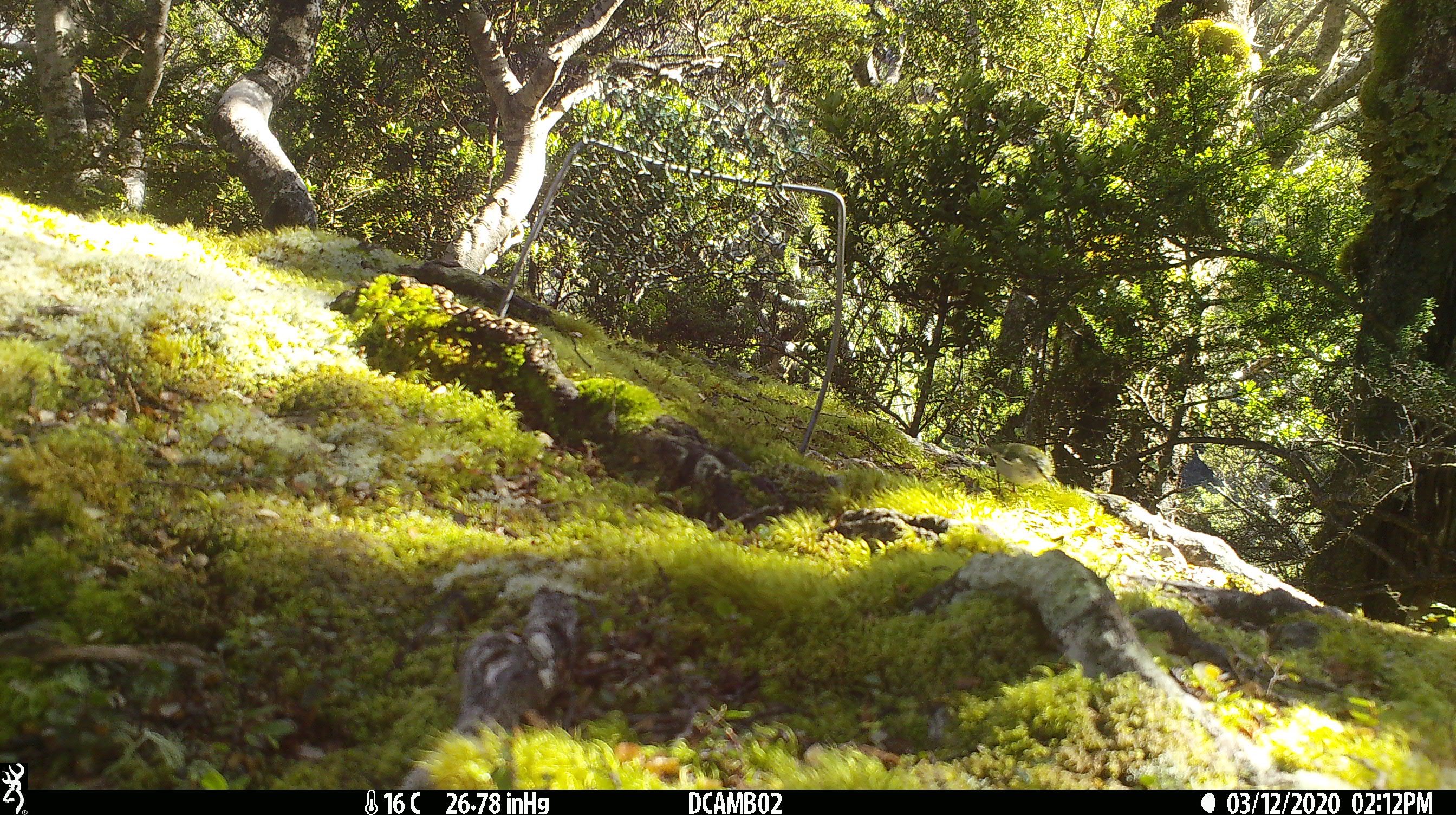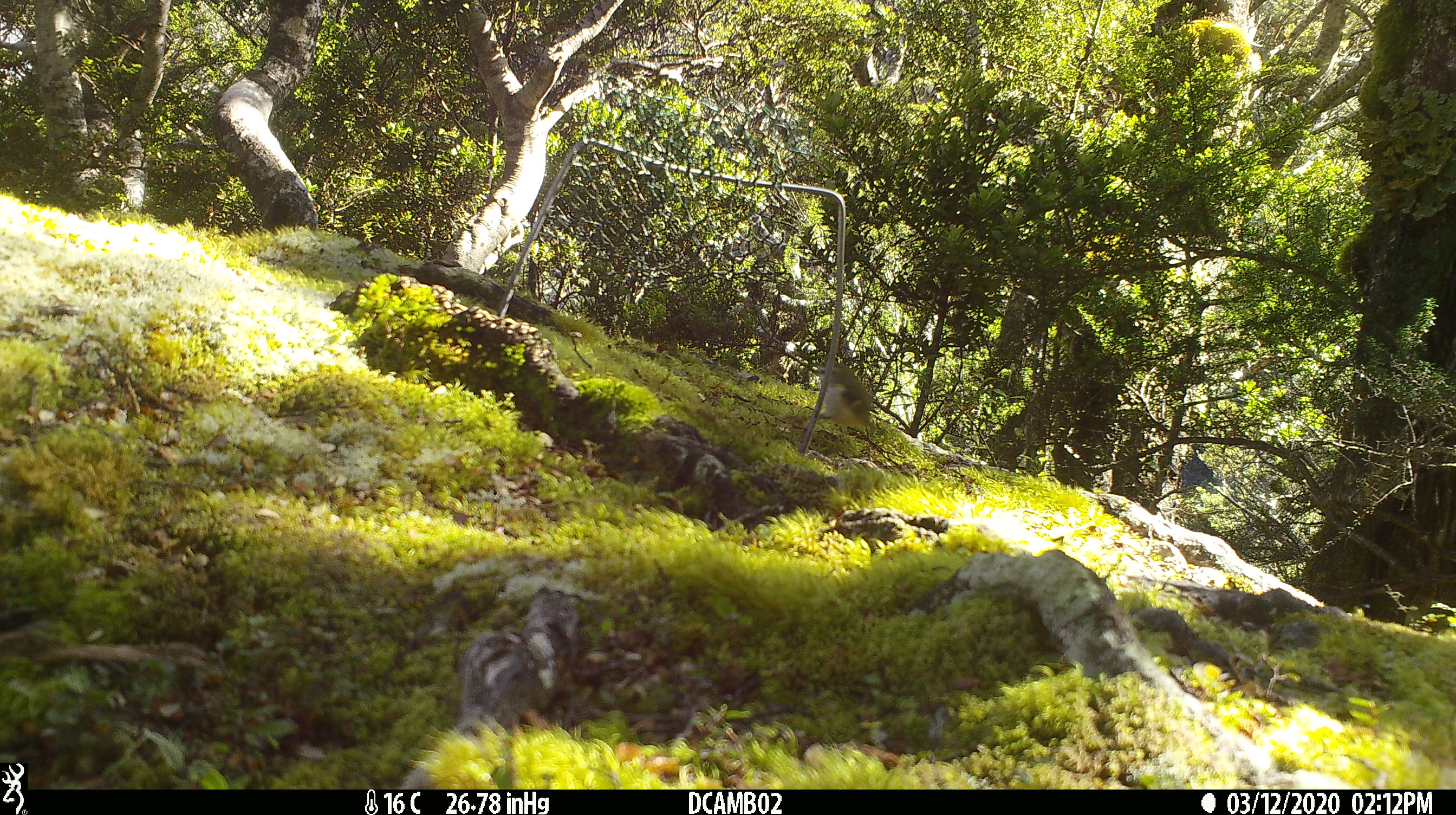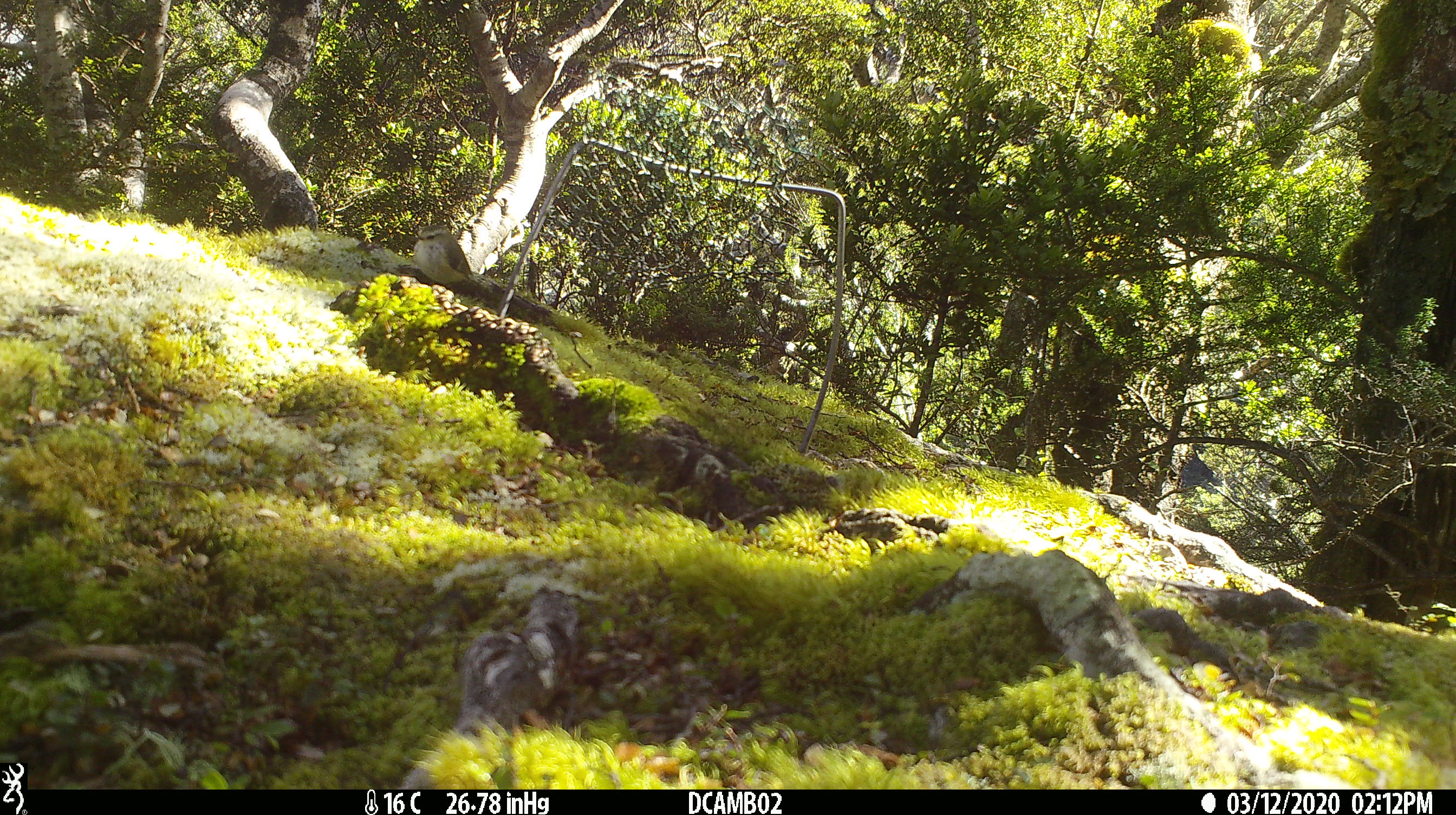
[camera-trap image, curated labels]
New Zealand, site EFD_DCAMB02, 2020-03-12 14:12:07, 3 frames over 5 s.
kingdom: Animalia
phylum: Chordata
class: Aves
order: Passeriformes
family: Acanthisittidae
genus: Acanthisitta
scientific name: Acanthisitta chloris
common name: rifleman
Rifleman (Acanthisitta chloris).